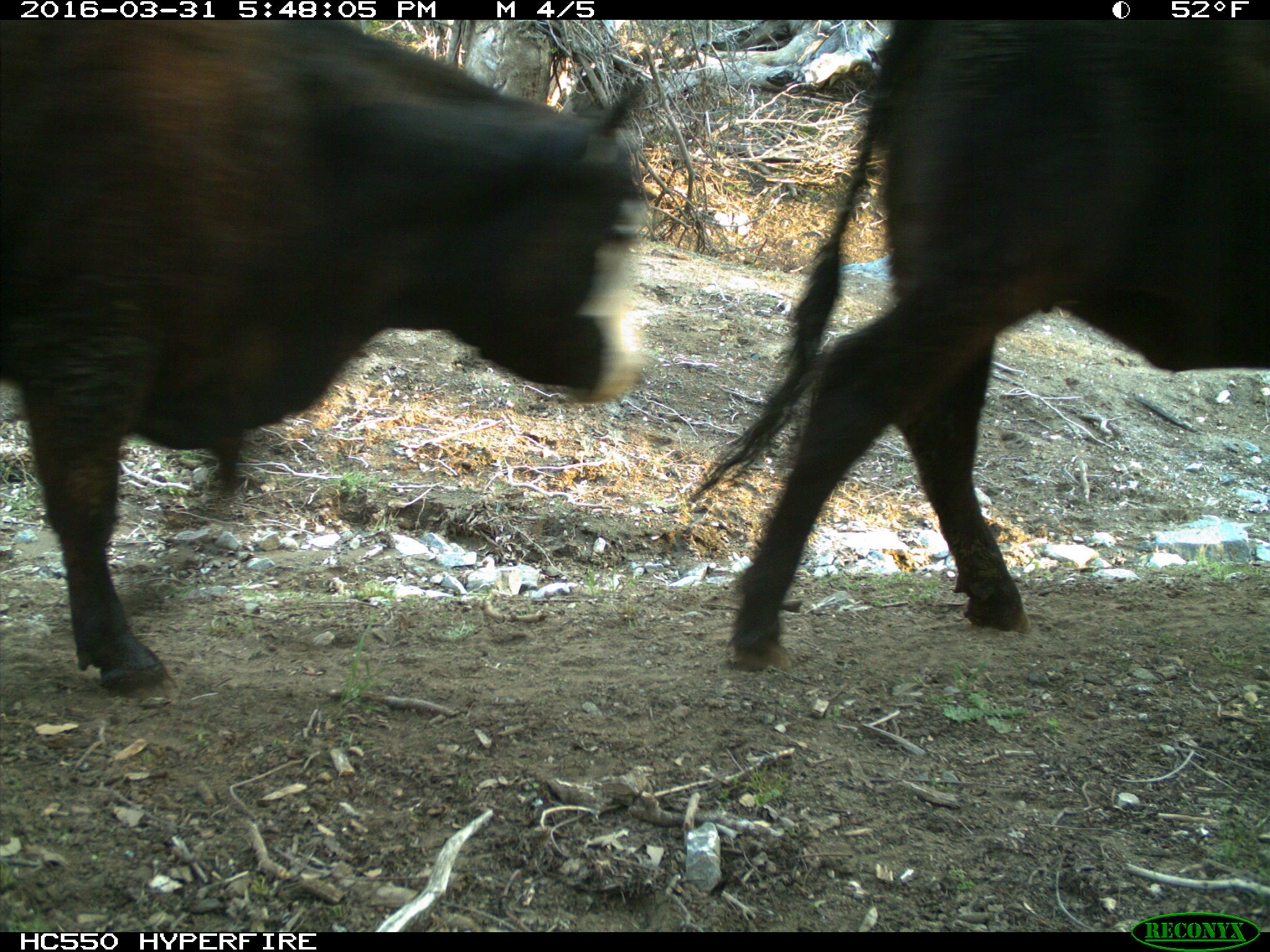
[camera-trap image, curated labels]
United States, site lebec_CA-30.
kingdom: Animalia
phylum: Chordata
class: Mammalia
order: Artiodactyla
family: Bovidae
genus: Bos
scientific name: Bos taurus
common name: domestic cow